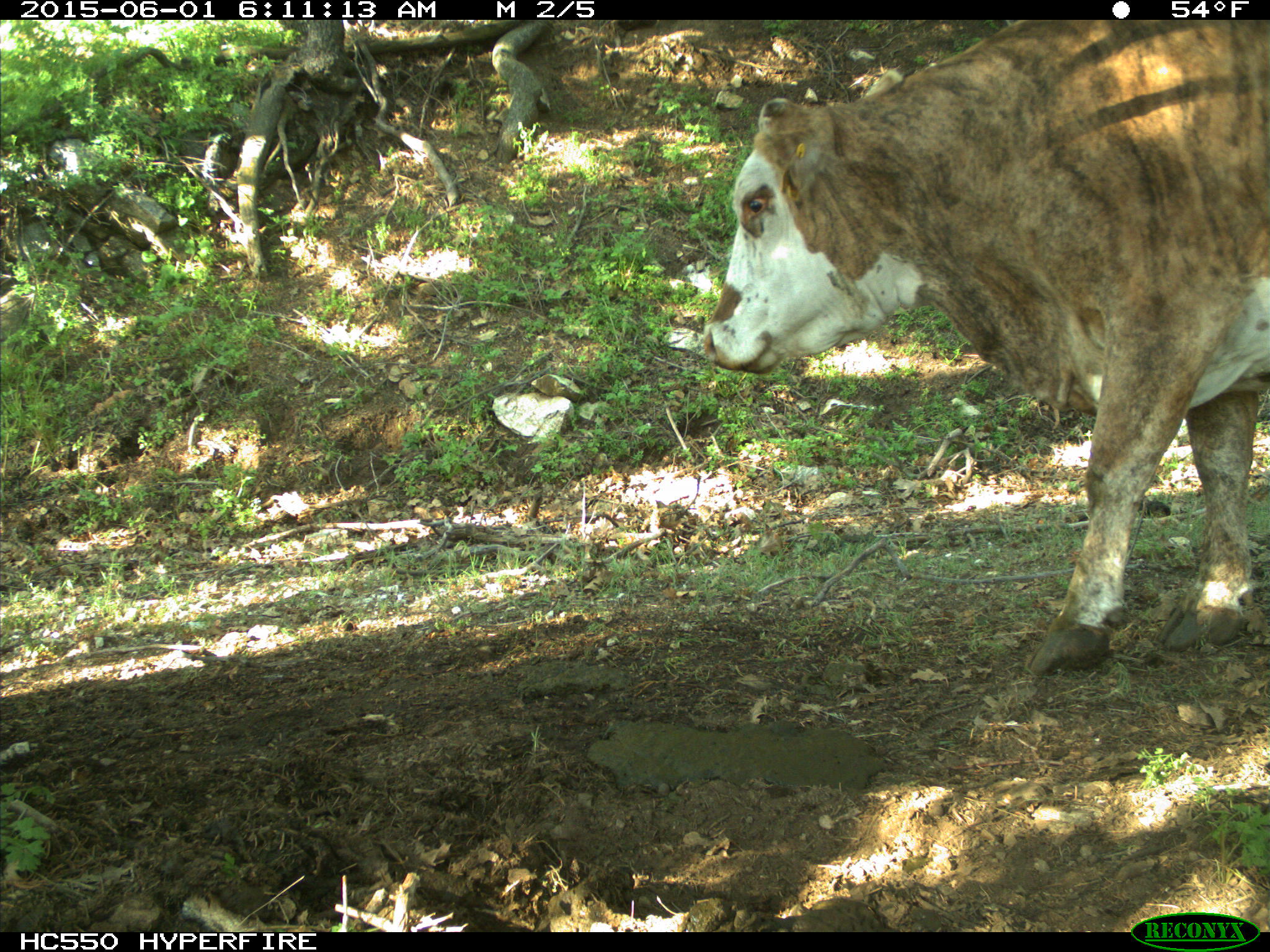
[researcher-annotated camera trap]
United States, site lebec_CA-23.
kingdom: Animalia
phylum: Chordata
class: Mammalia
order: Artiodactyla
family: Bovidae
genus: Bos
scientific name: Bos taurus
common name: domestic cow